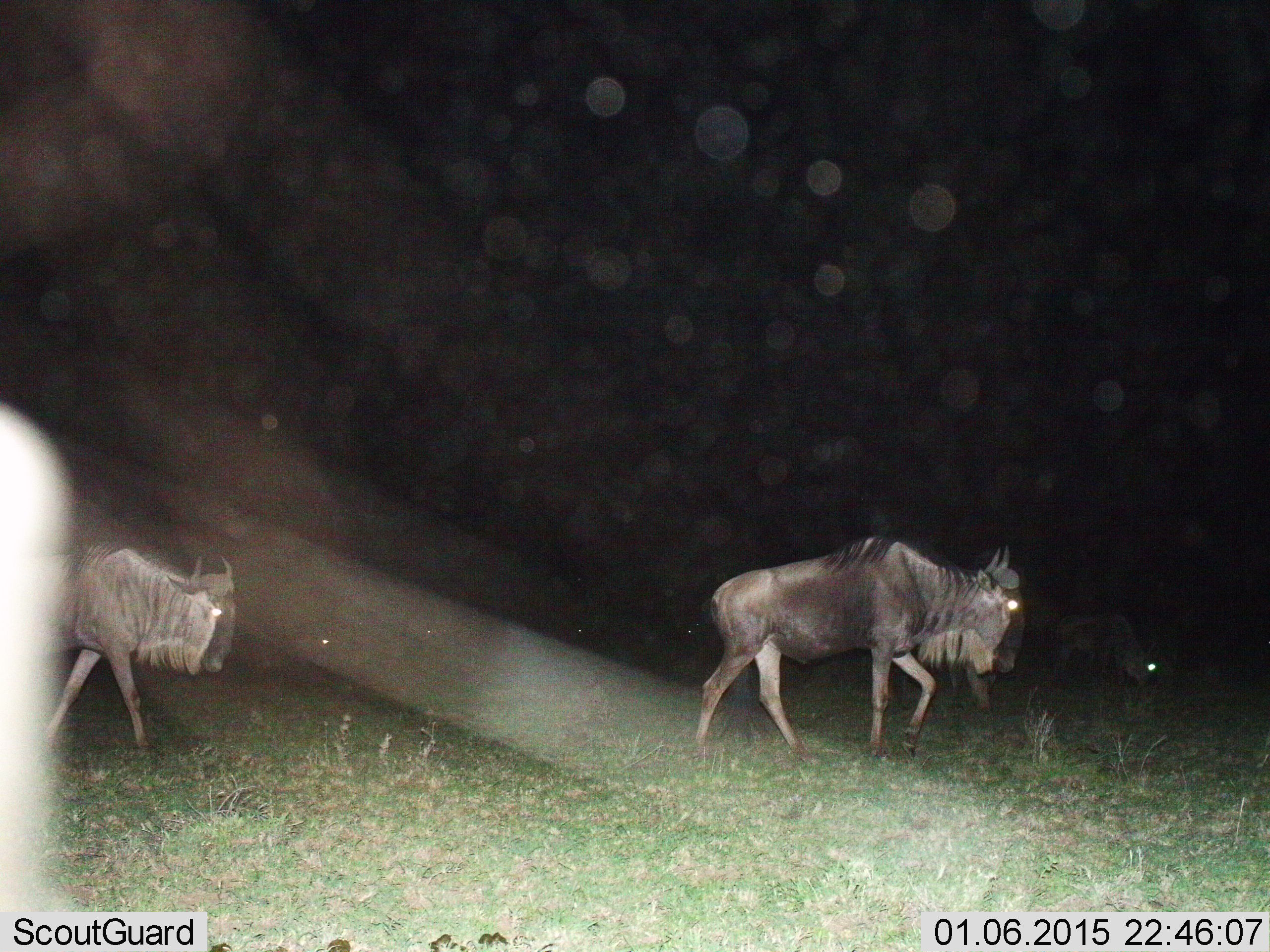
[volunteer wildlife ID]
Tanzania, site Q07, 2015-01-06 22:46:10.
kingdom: Animalia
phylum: Chordata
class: Mammalia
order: Artiodactyla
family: Bovidae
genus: Connochaetes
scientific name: Connochaetes taurinus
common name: blue wildebeest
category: wildebeest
Wildebeest (blue wildebeest) (Connochaetes taurinus), count 3. Behavior (volunteer vote fractions): standing 10%, resting 0%, moving 100%, interacting 0%. Young present (vote fraction): 0%. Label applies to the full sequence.